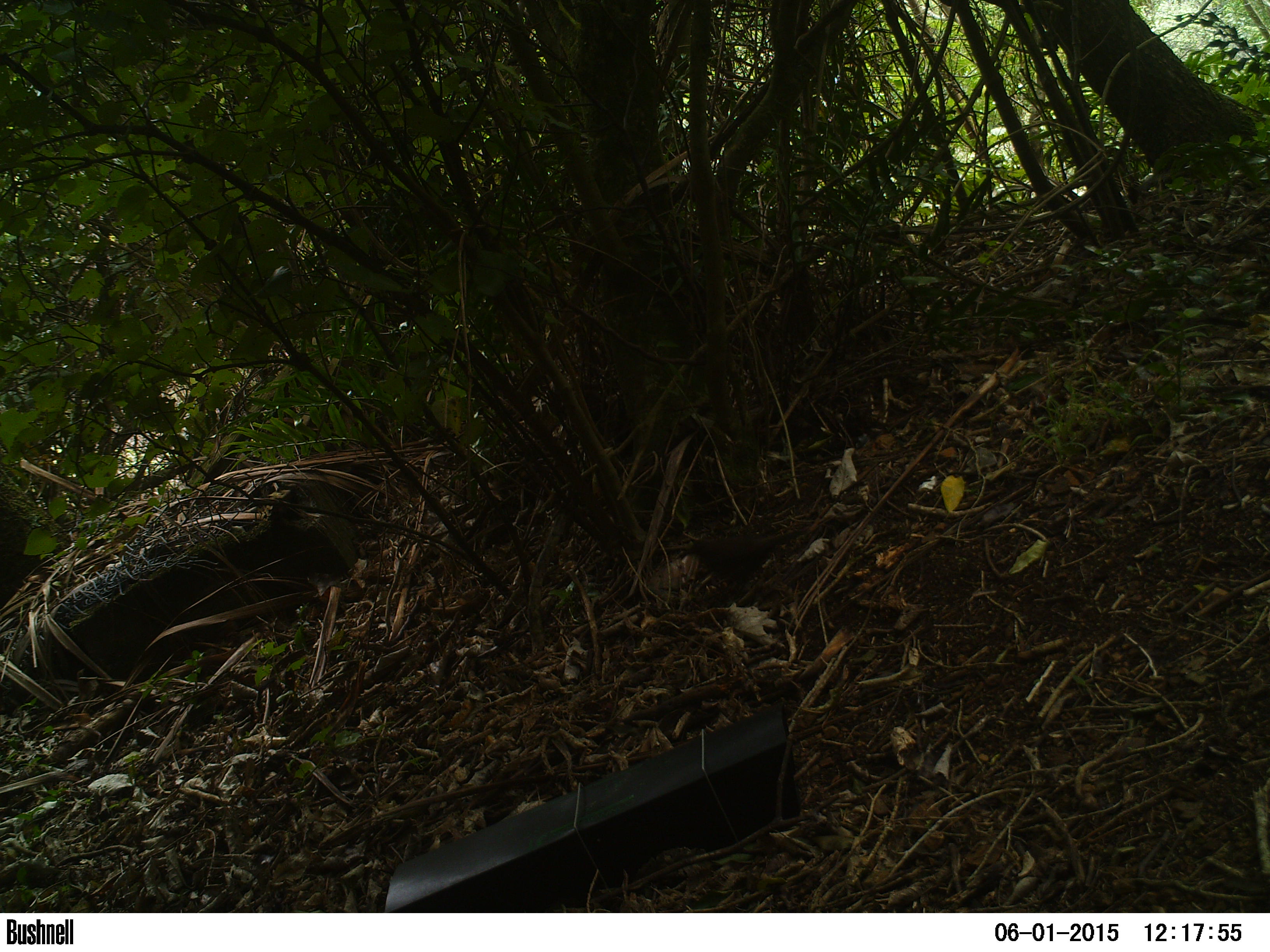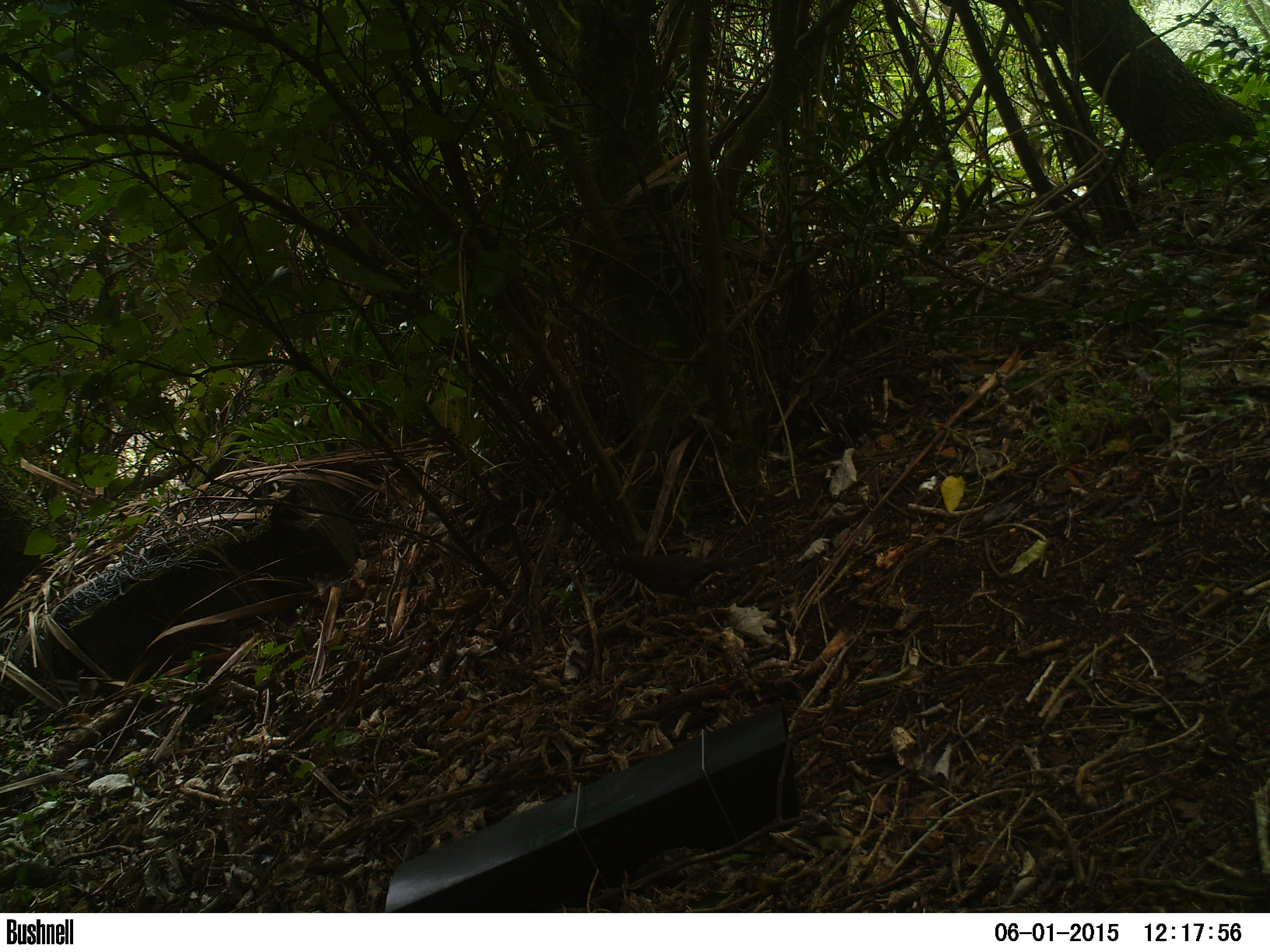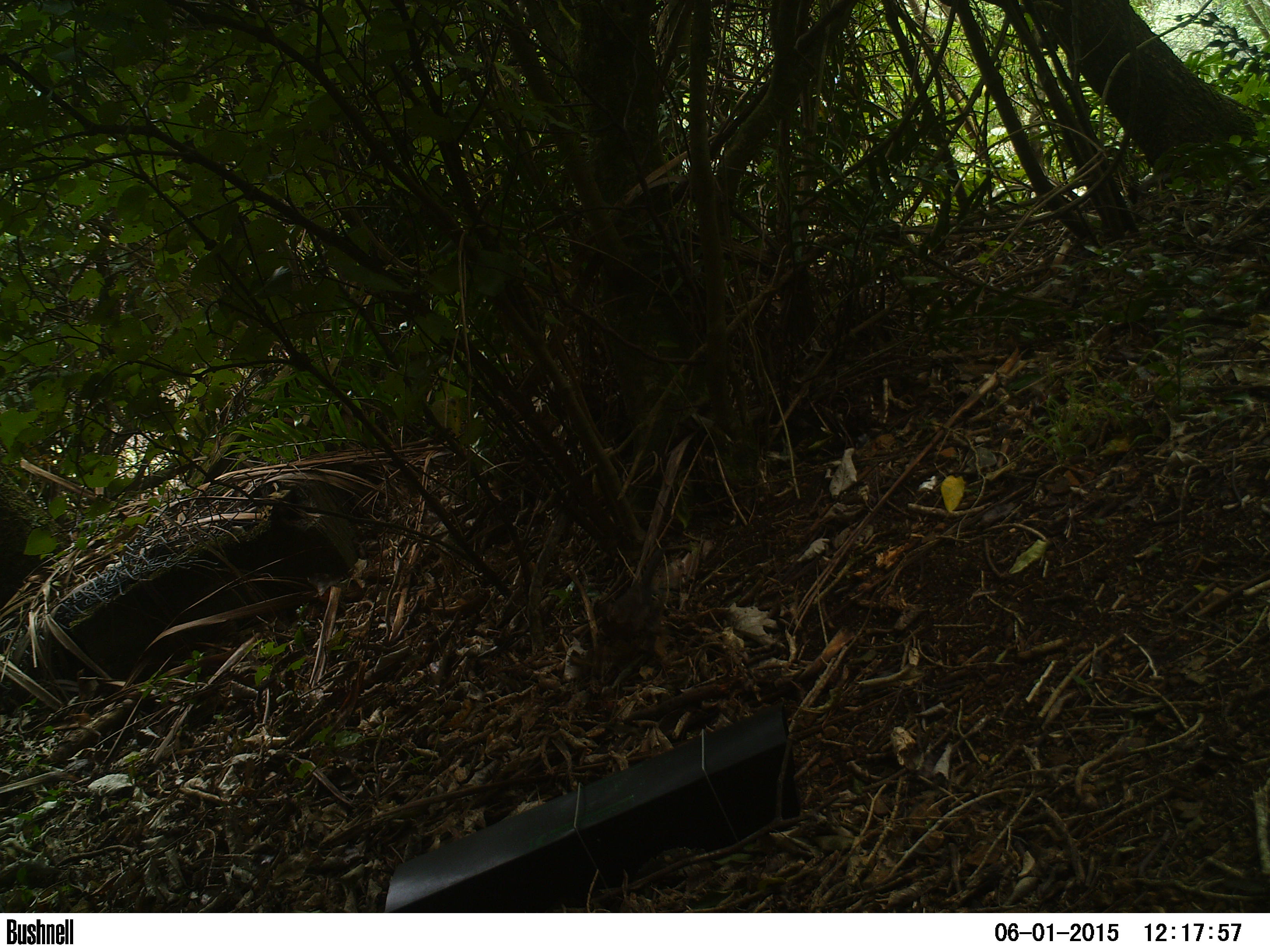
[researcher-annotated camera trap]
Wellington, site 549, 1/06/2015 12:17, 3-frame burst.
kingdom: Animalia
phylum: Chordata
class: Aves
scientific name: Aves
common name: bird